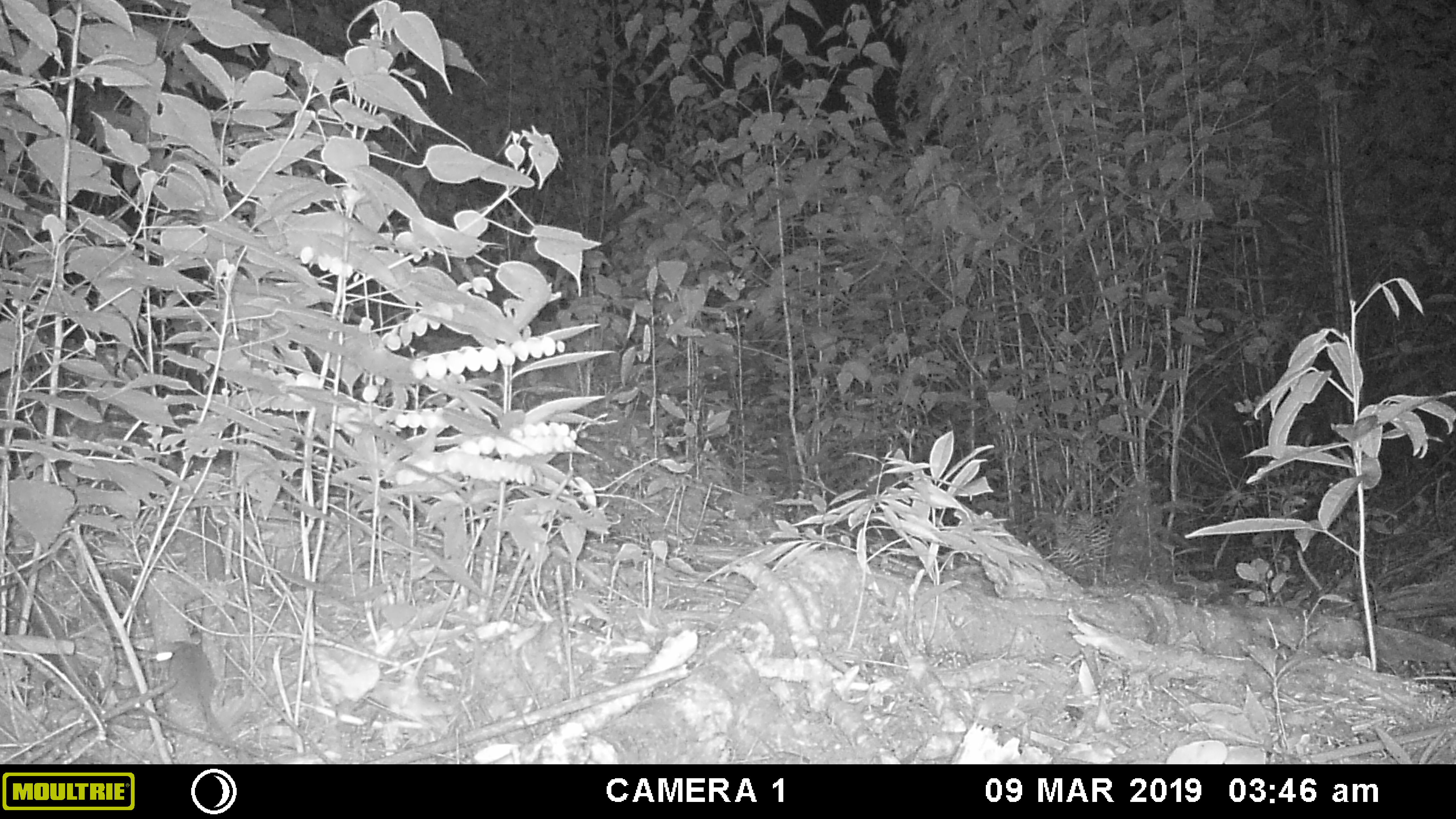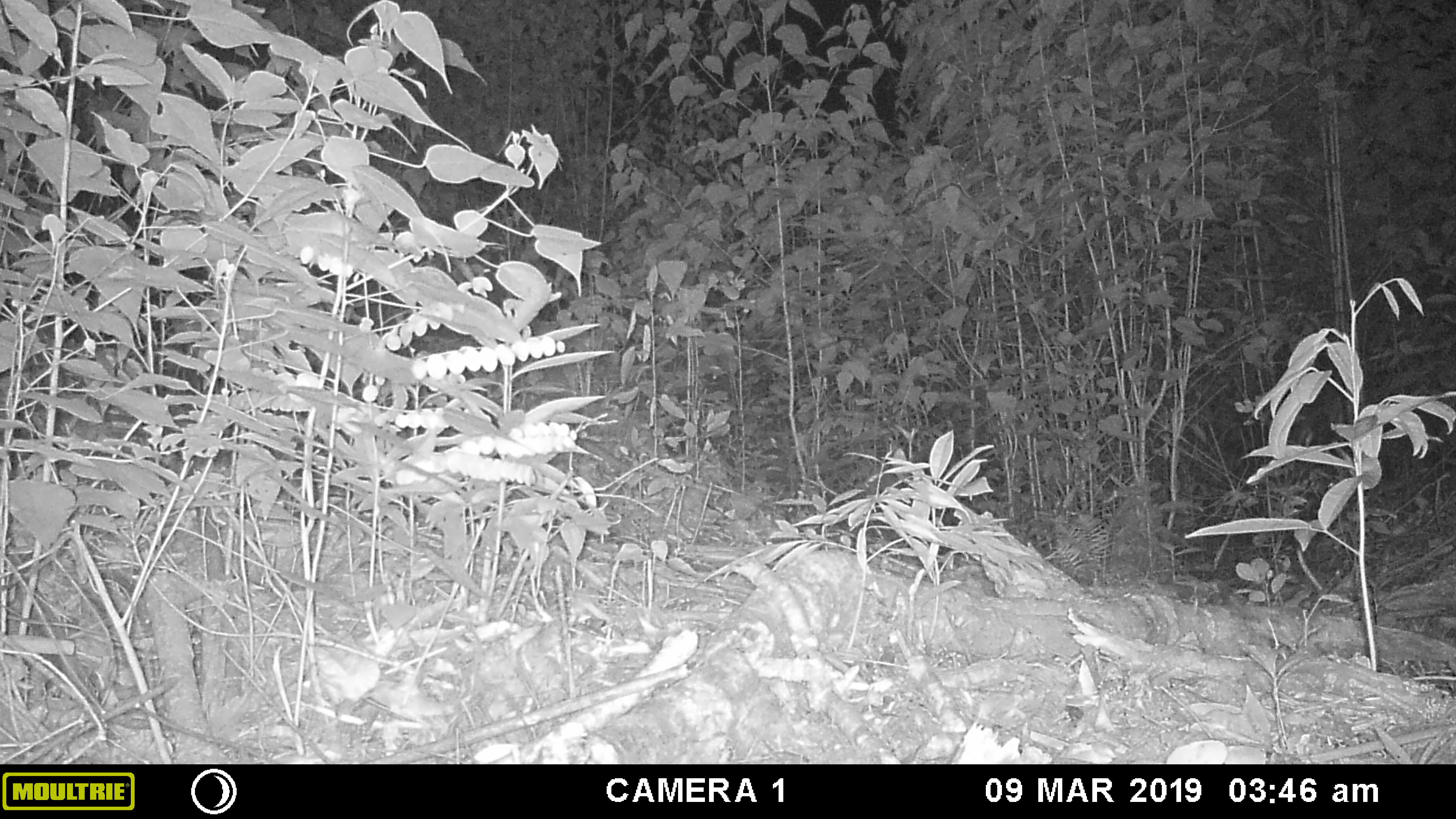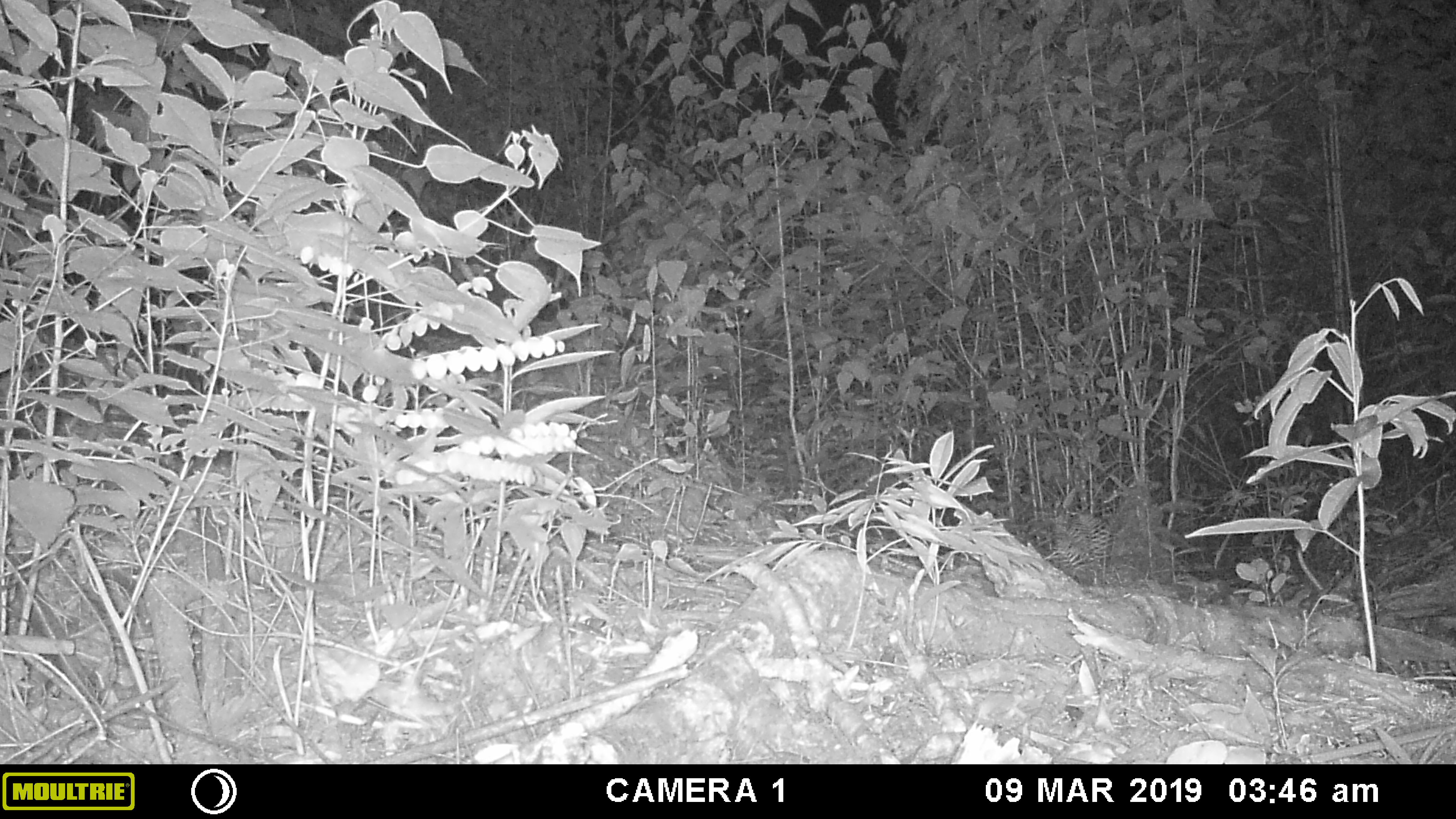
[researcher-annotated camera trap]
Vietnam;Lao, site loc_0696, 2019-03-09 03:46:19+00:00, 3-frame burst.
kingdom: Animalia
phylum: Chordata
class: Mammalia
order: Rodentia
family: Muridae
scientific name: Muridae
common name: old-world mice and rats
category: unidentified murid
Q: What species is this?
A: Unidentified murid (old-world mice and rats) (Muridae).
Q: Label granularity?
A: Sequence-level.